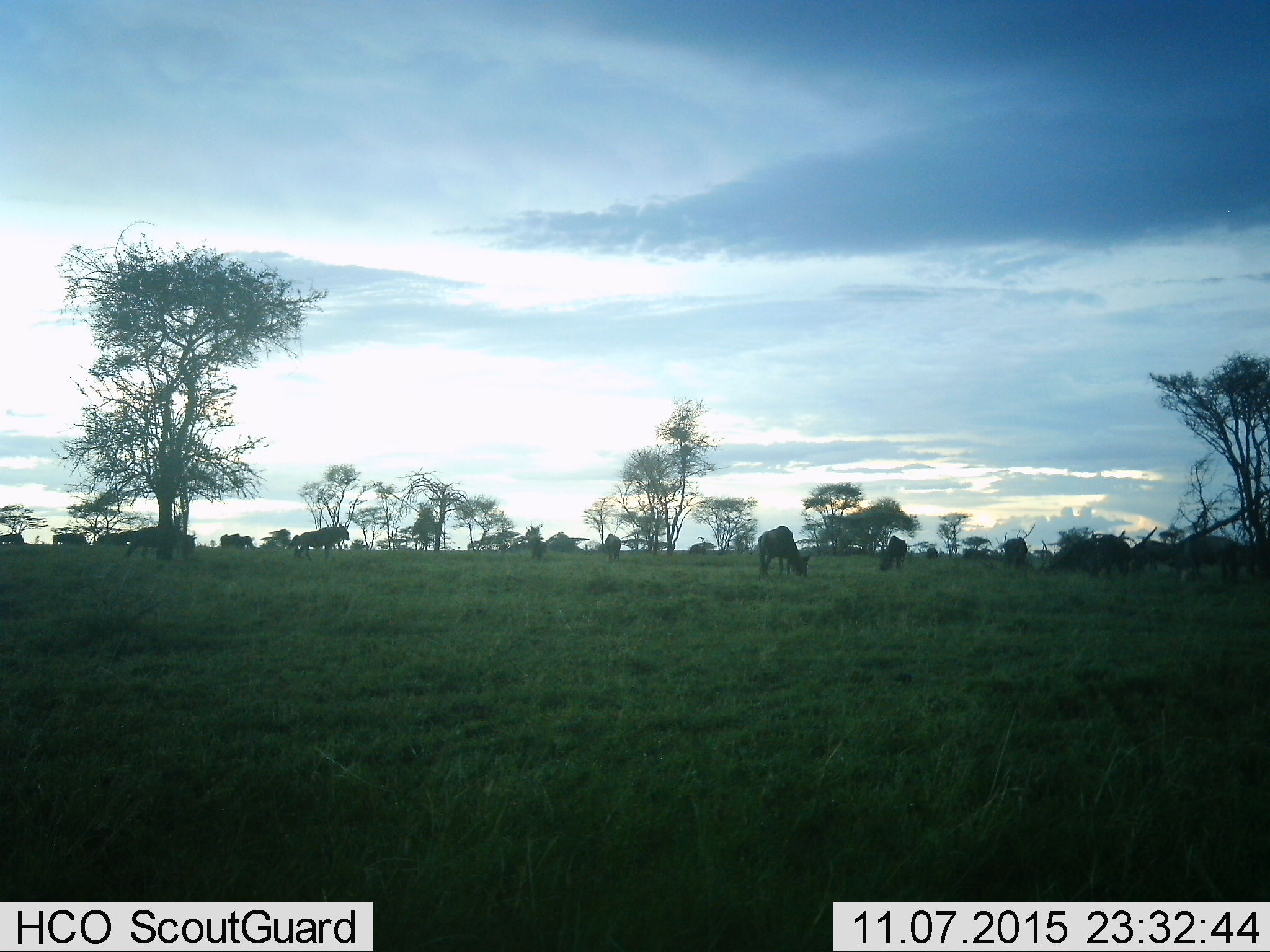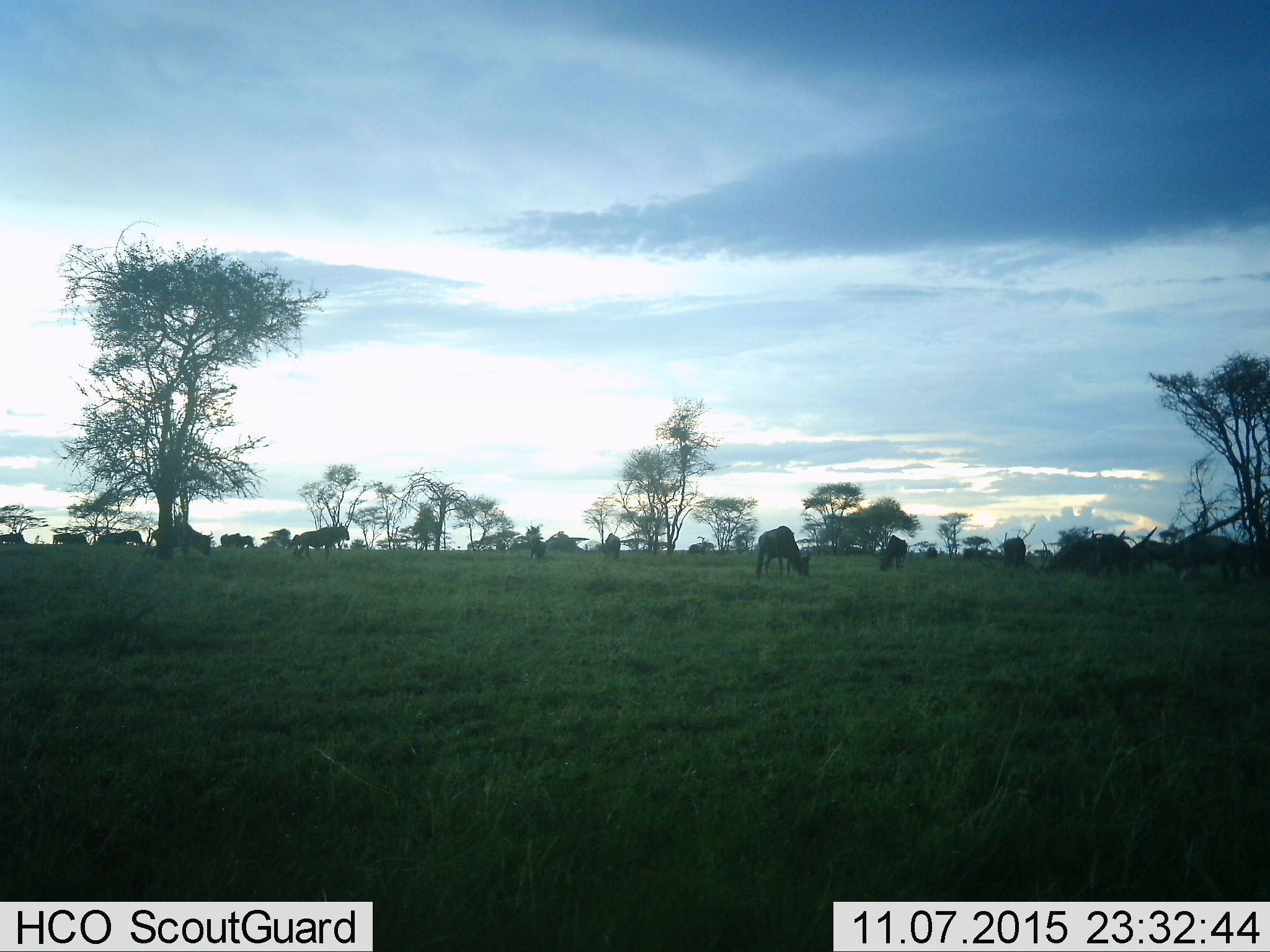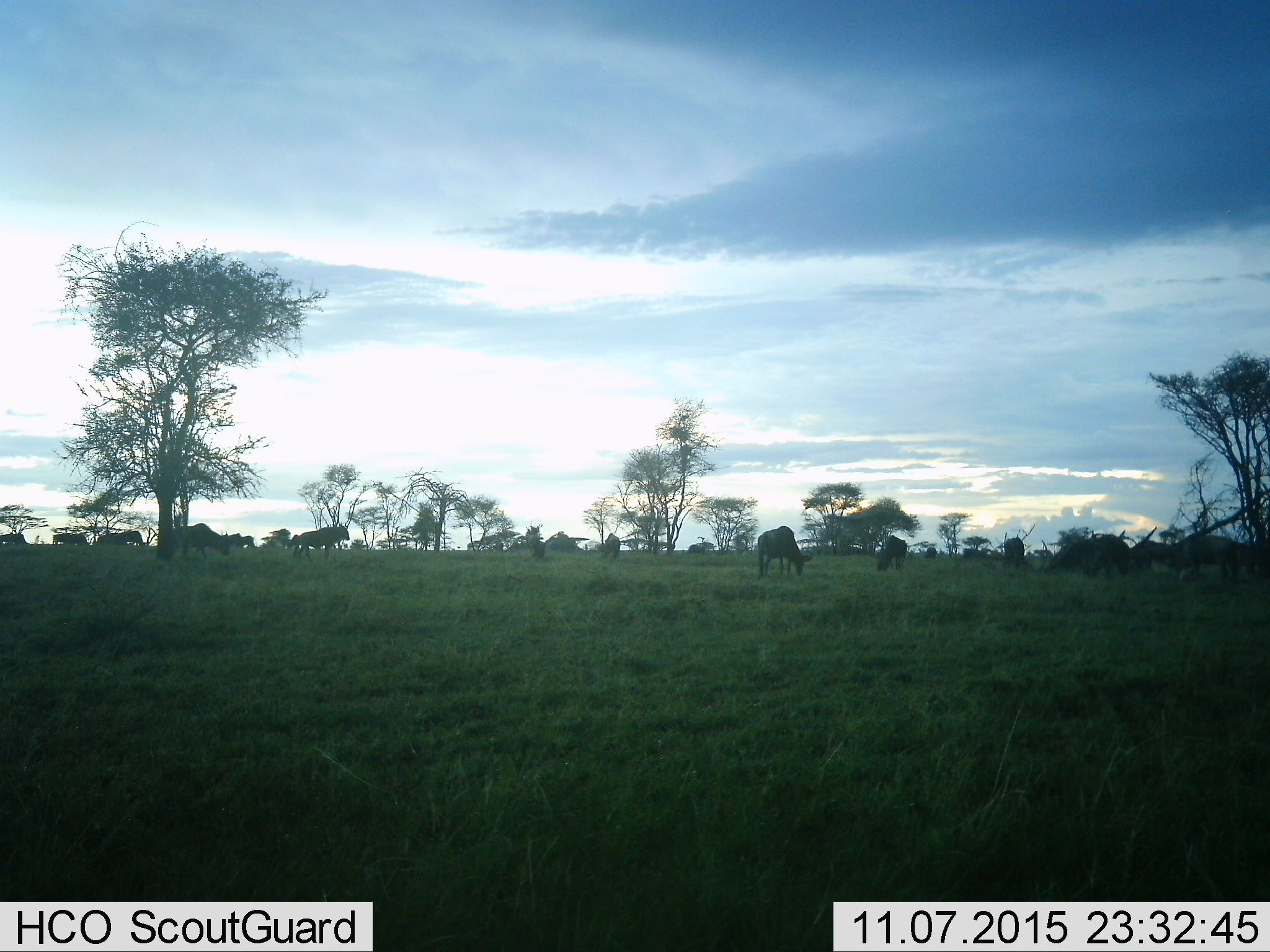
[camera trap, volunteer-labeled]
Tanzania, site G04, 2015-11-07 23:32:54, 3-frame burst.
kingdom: Animalia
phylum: Chordata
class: Mammalia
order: Artiodactyla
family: Bovidae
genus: Connochaetes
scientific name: Connochaetes taurinus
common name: blue wildebeest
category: wildebeest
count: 11-50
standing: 64%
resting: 0%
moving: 64%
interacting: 0%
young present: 0%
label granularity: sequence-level